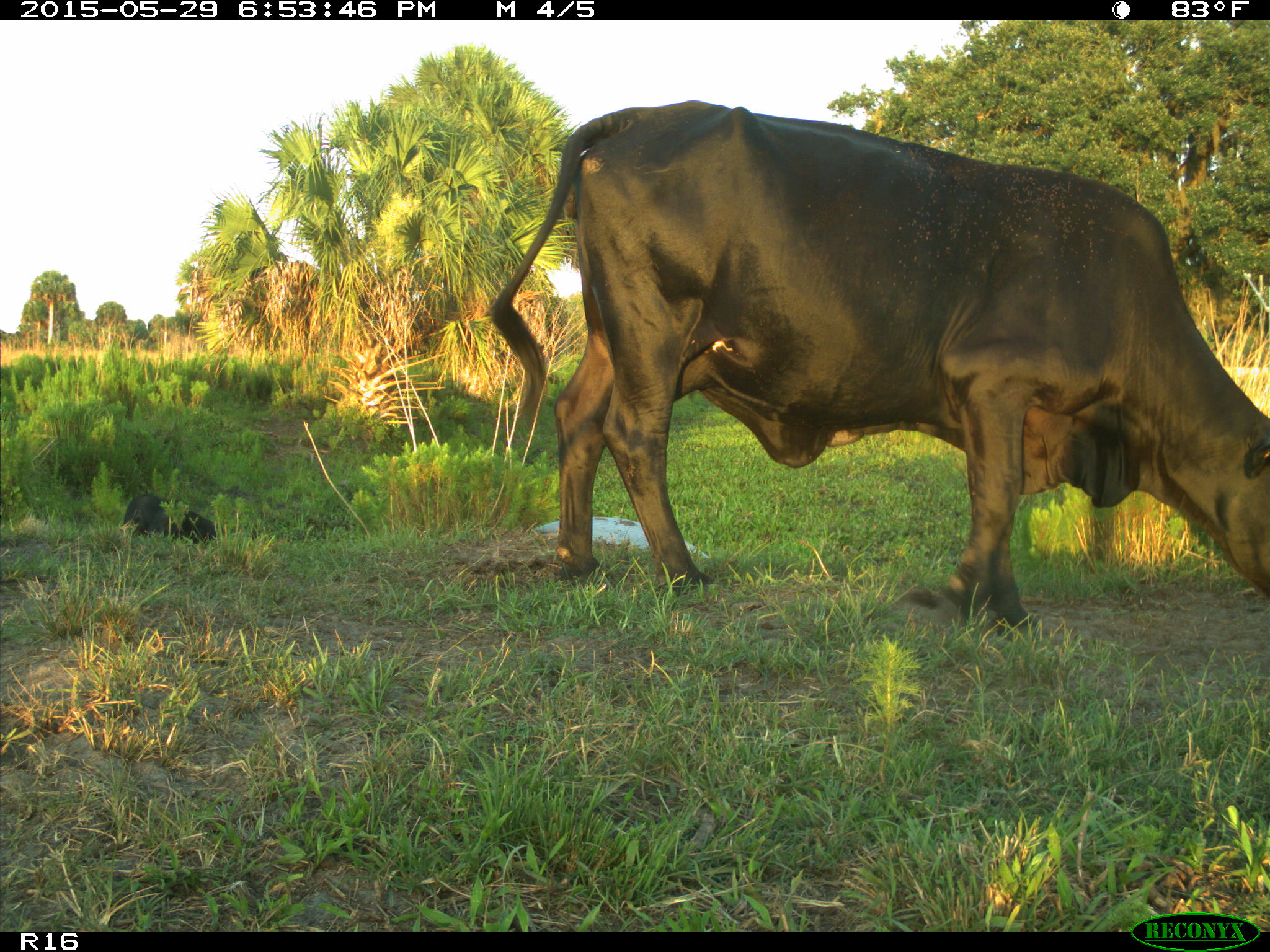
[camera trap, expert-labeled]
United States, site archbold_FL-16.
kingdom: Animalia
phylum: Chordata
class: Mammalia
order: Artiodactyla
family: Bovidae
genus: Bos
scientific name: Bos taurus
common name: domestic cow